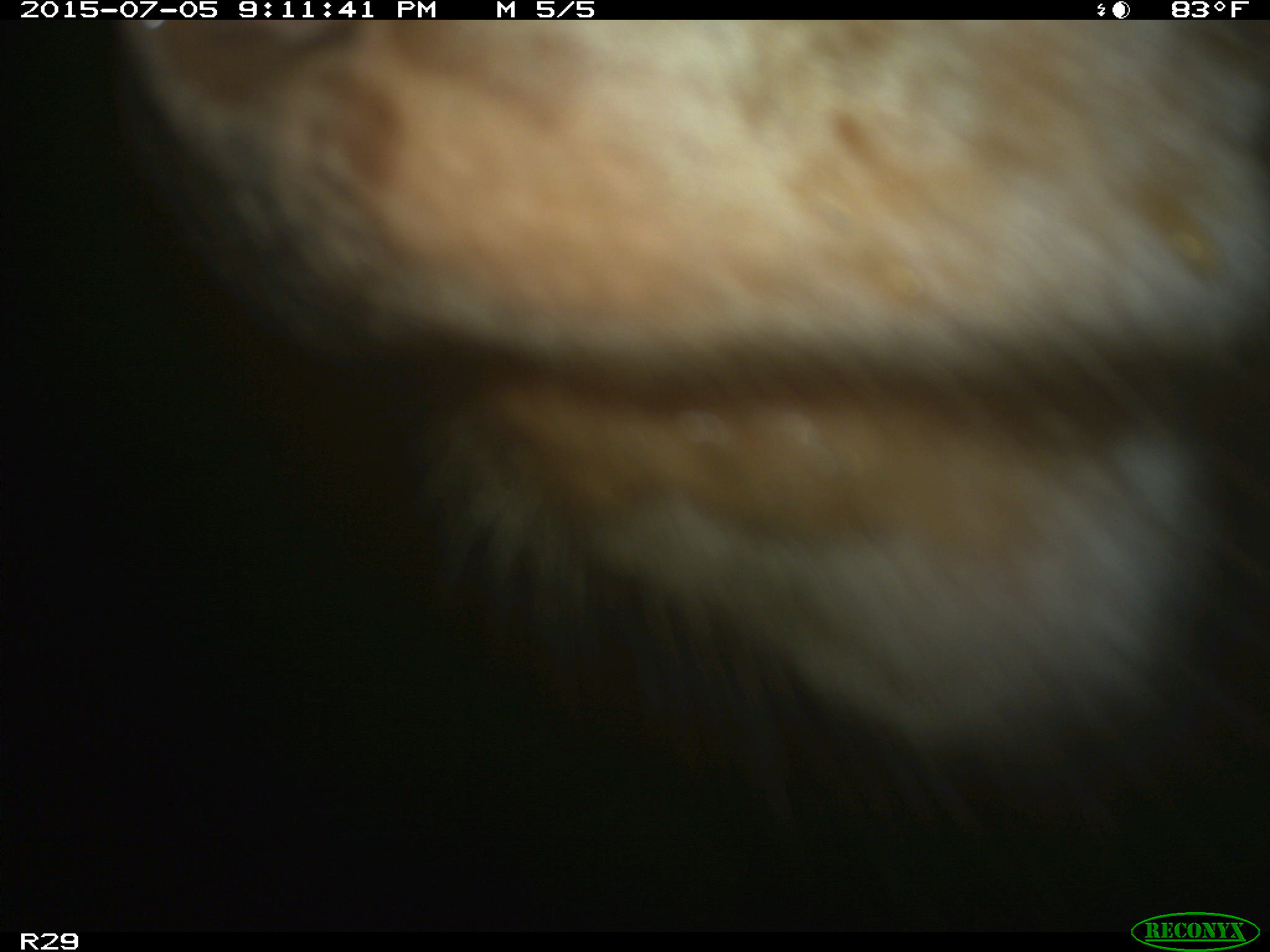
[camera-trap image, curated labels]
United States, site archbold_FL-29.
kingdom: Animalia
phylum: Chordata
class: Mammalia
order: Artiodactyla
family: Bovidae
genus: Bos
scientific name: Bos taurus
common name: domestic cow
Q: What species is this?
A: Bos taurus (domestic cow).